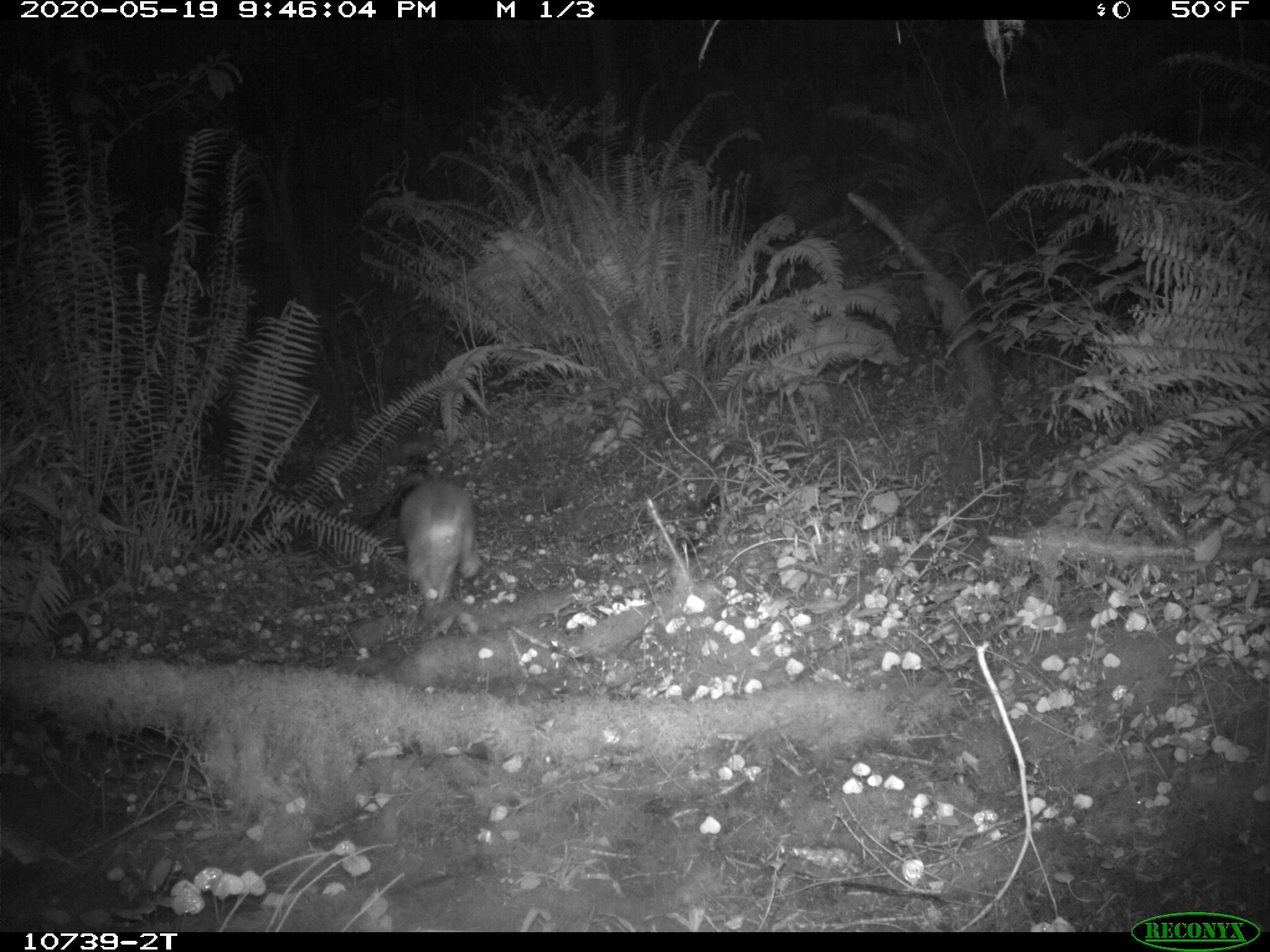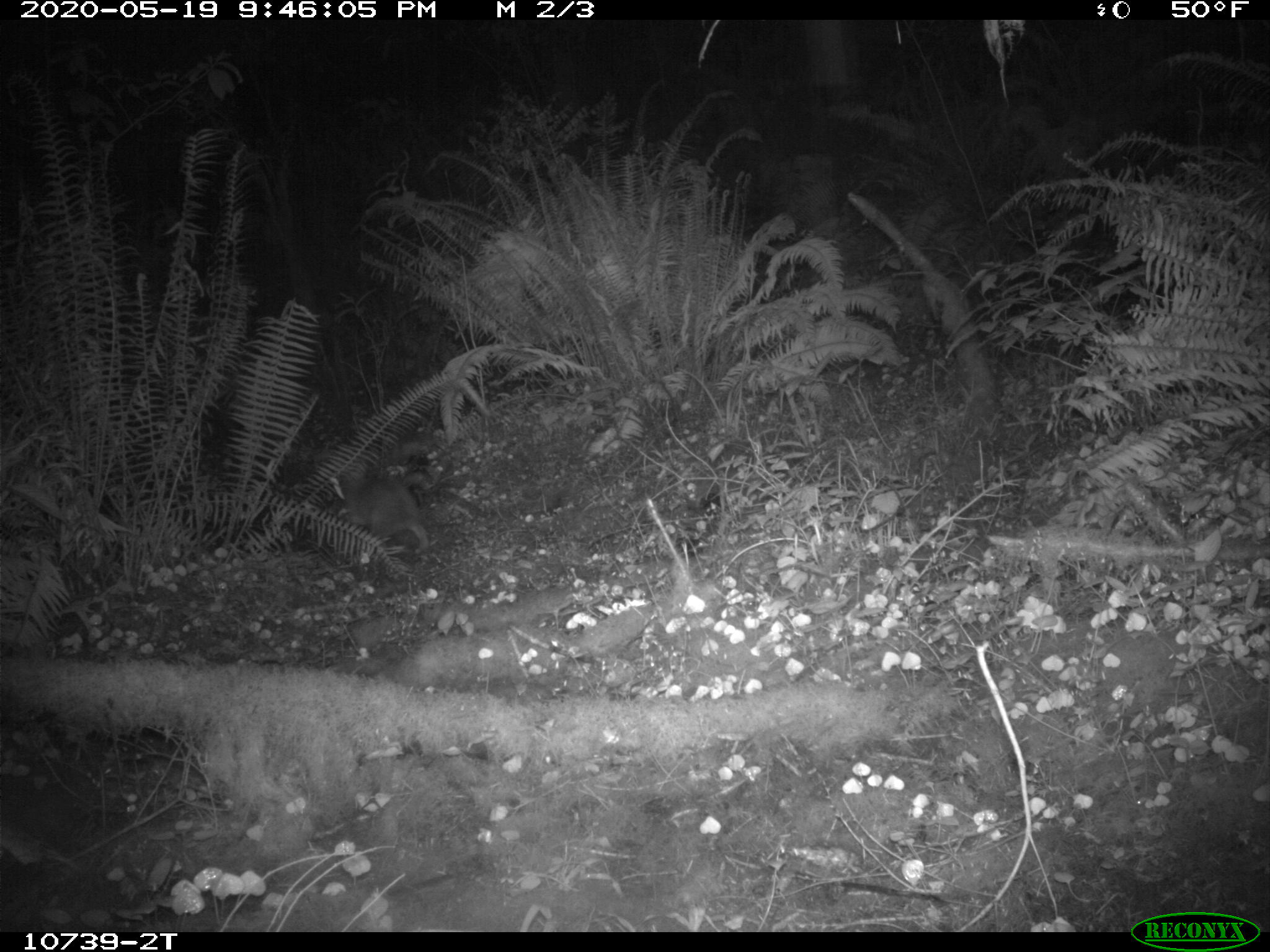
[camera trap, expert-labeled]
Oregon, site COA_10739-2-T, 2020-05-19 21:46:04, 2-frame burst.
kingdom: Animalia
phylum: Chordata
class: Mammalia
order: Lagomorpha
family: Leporidae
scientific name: Leporidae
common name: hares and rabbits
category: leporidae family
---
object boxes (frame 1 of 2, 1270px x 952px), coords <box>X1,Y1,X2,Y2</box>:
leporidae family: <box>391,473,481,614</box>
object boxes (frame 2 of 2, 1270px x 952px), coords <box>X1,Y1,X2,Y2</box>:
leporidae family: <box>306,442,439,560</box>